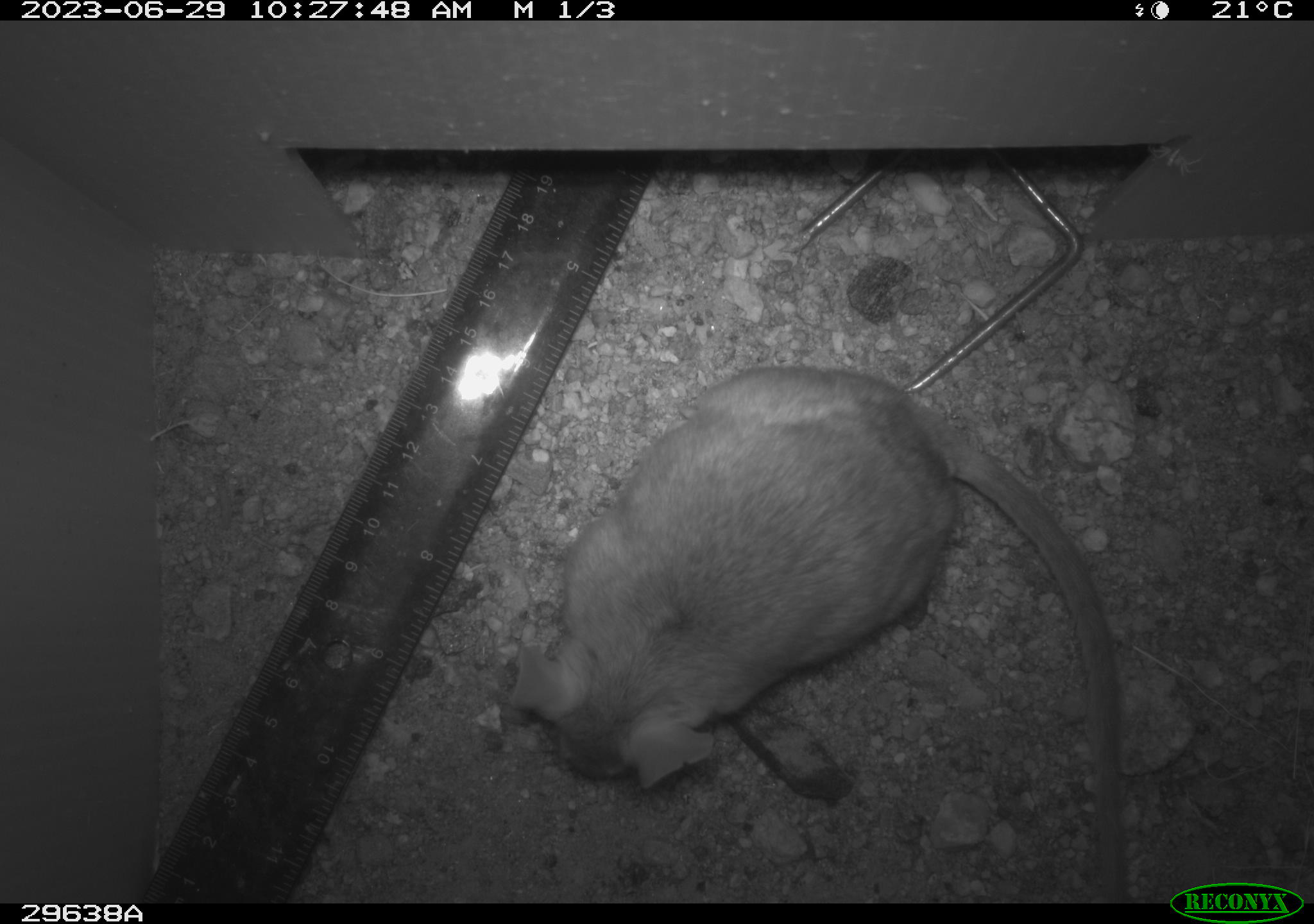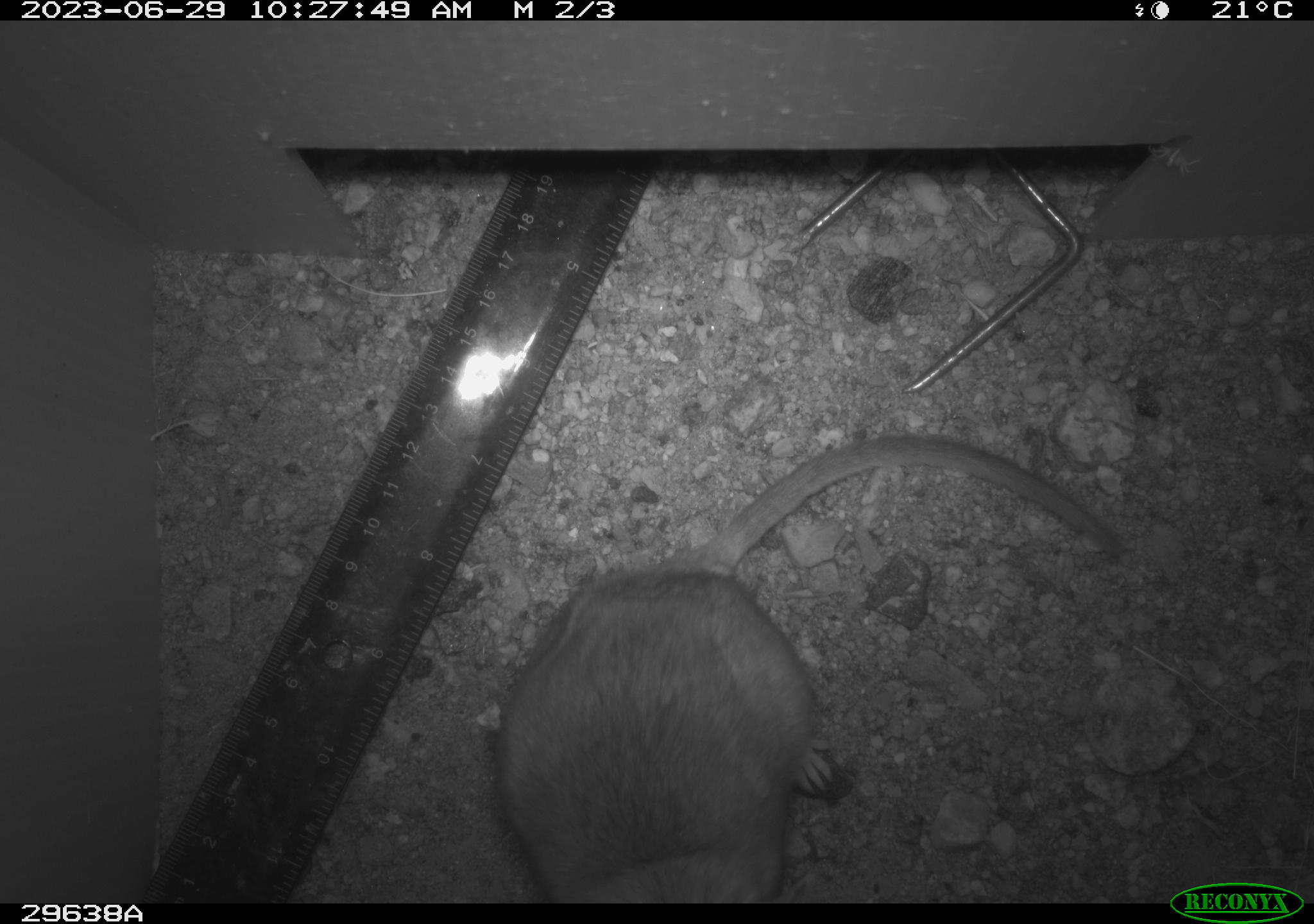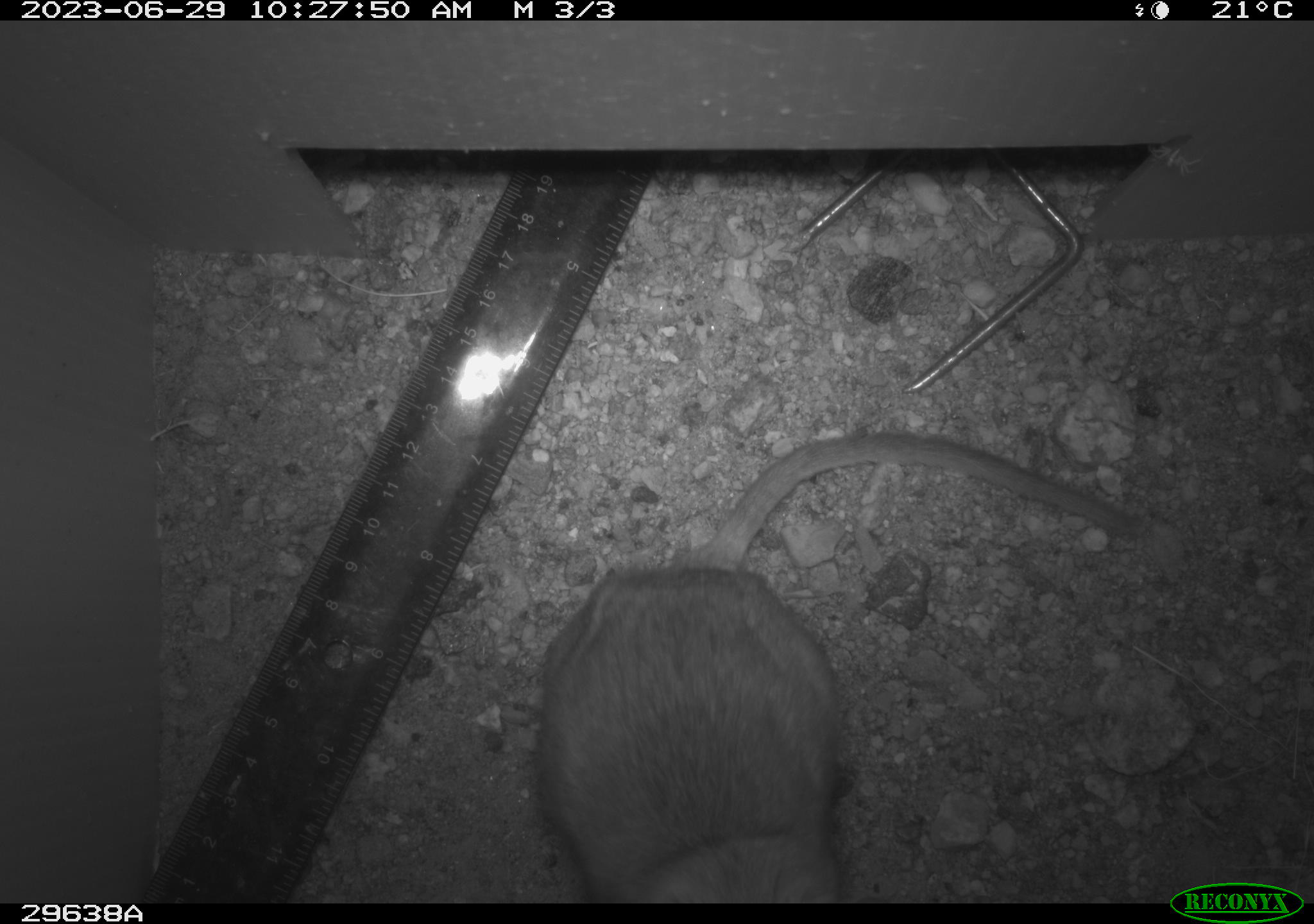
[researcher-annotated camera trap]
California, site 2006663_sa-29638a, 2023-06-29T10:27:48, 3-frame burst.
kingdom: Animalia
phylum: Chordata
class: Mammalia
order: Rodentia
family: Cricetidae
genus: Neotoma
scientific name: Neotoma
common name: pack rat or woodrat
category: neotoma species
Neotoma species (pack rat or woodrat) (Neotoma).